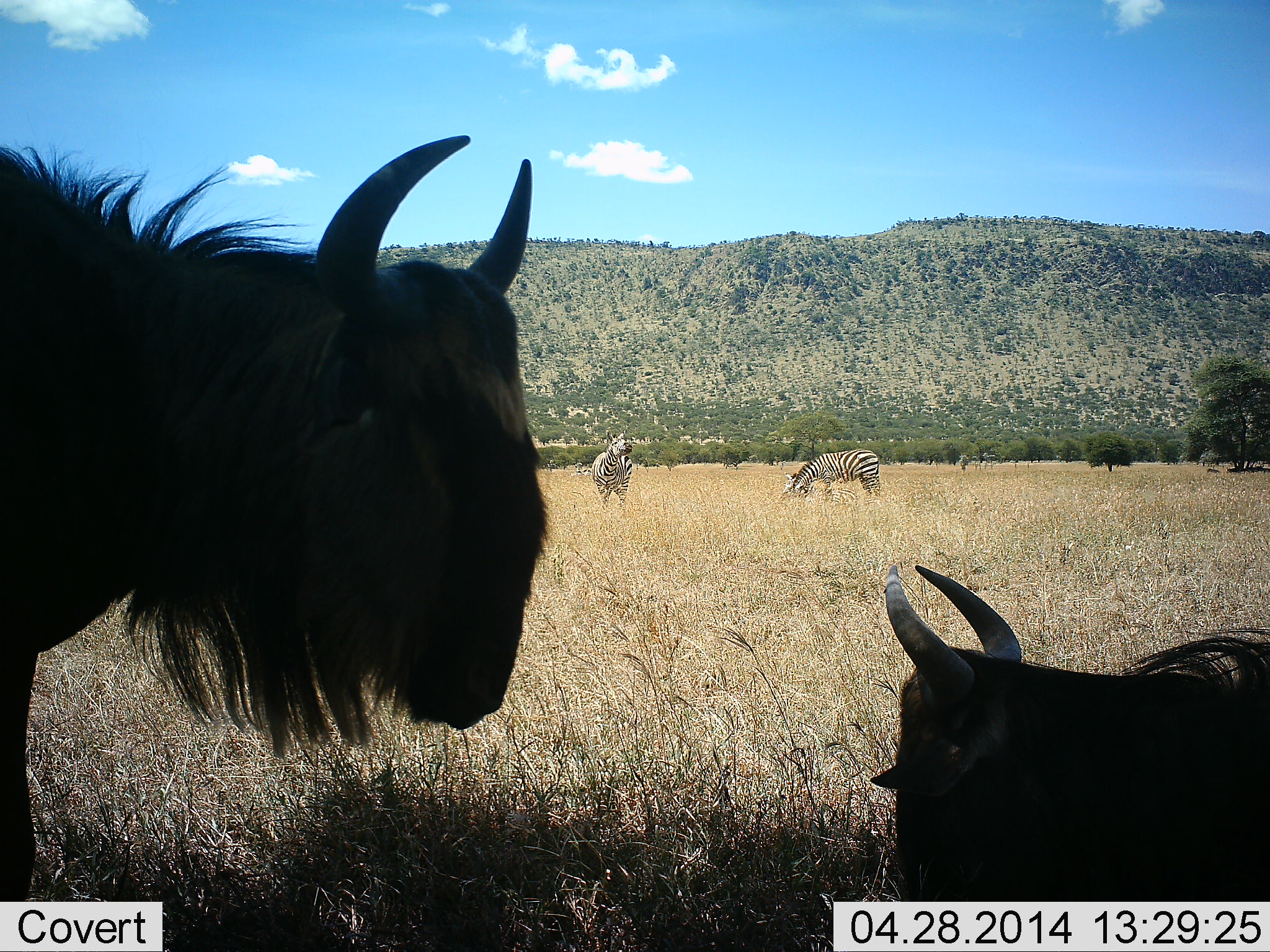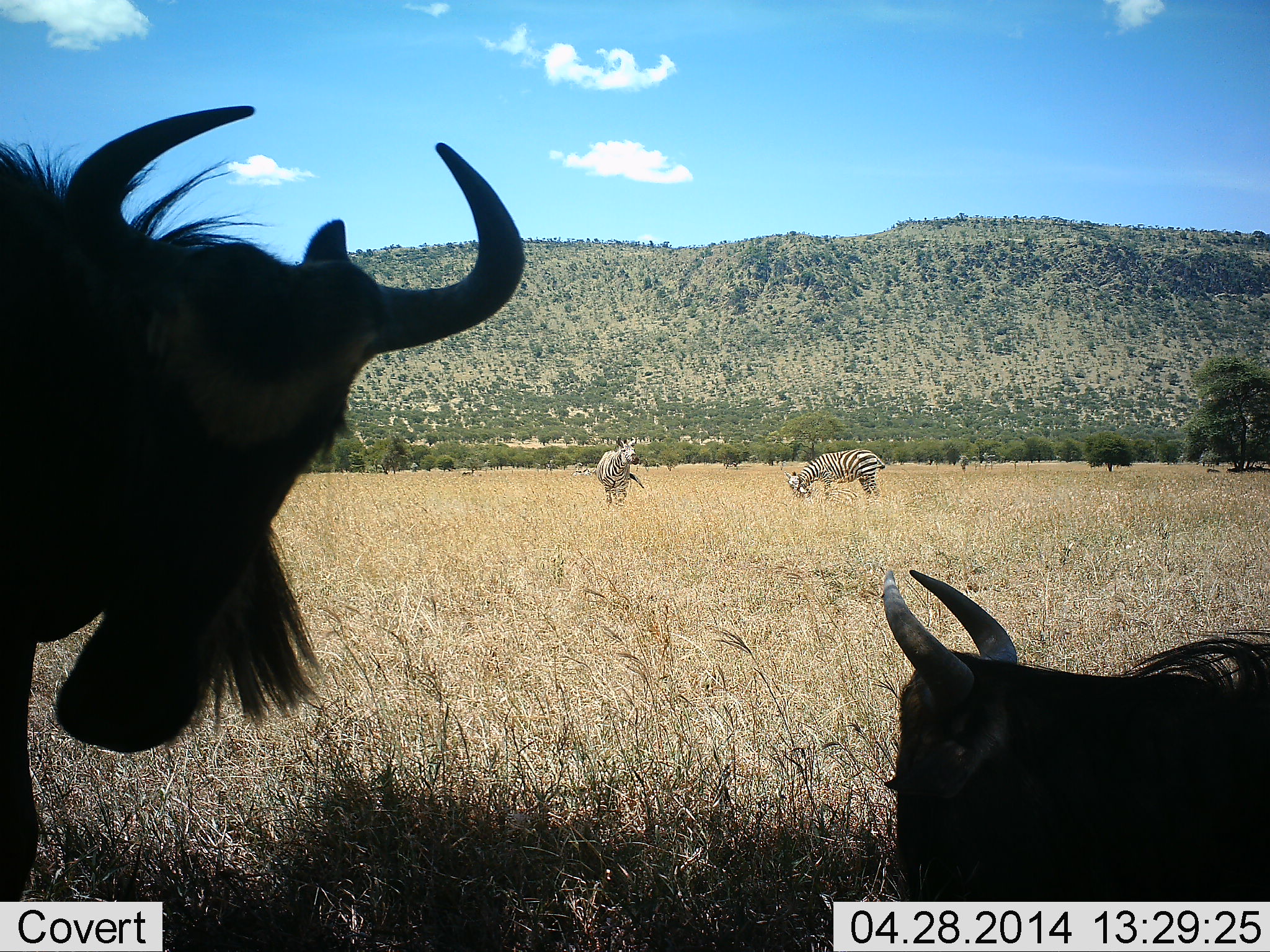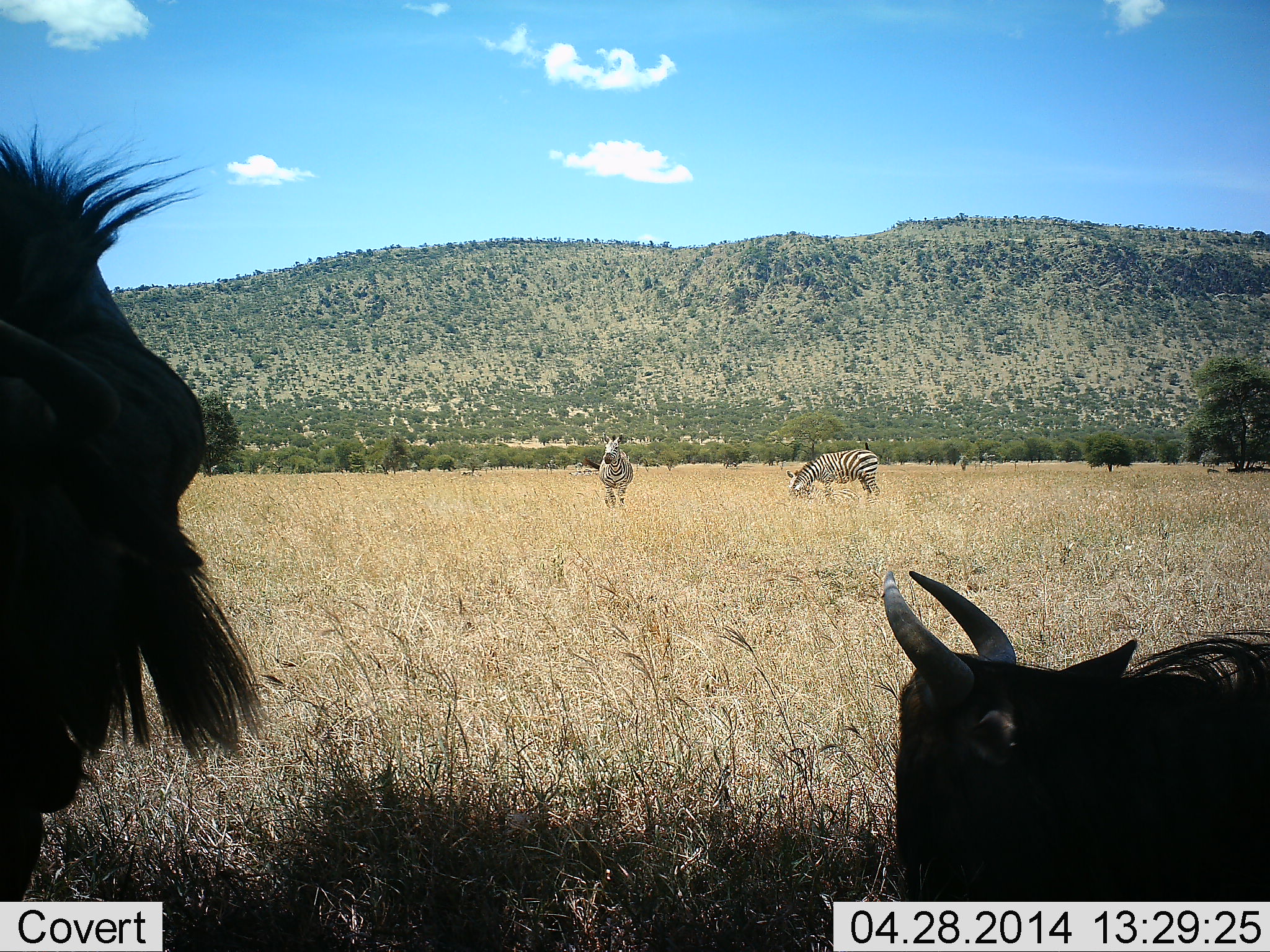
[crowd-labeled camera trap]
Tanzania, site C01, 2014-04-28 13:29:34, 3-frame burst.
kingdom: Animalia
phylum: Chordata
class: Mammalia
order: Artiodactyla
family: Bovidae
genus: Connochaetes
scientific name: Connochaetes taurinus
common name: blue wildebeest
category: wildebeest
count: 2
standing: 70%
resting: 70%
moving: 0%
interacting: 0%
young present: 0%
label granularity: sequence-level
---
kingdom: Animalia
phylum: Chordata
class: Mammalia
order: Perissodactyla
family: Equidae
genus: Equus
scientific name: Equus quagga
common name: plains zebra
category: zebra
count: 2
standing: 50%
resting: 0%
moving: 20%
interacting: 0%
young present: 0%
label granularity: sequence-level